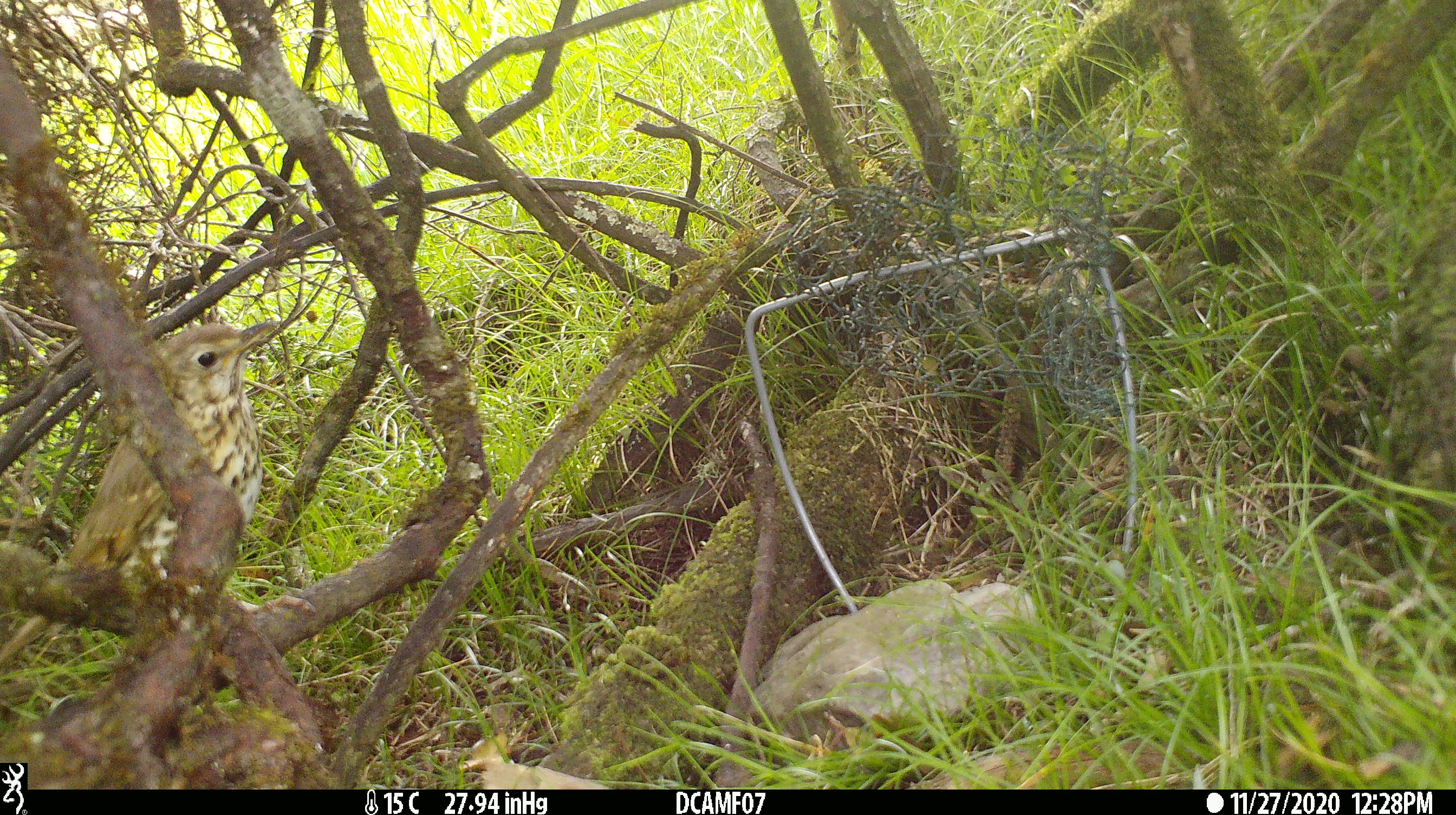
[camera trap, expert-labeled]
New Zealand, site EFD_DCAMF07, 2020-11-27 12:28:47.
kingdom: Animalia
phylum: Chordata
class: Aves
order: Passeriformes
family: Turdidae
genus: Turdus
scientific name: Turdus philomelos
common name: song thrush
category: thrush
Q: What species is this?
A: Thrush (song thrush) (Turdus philomelos).